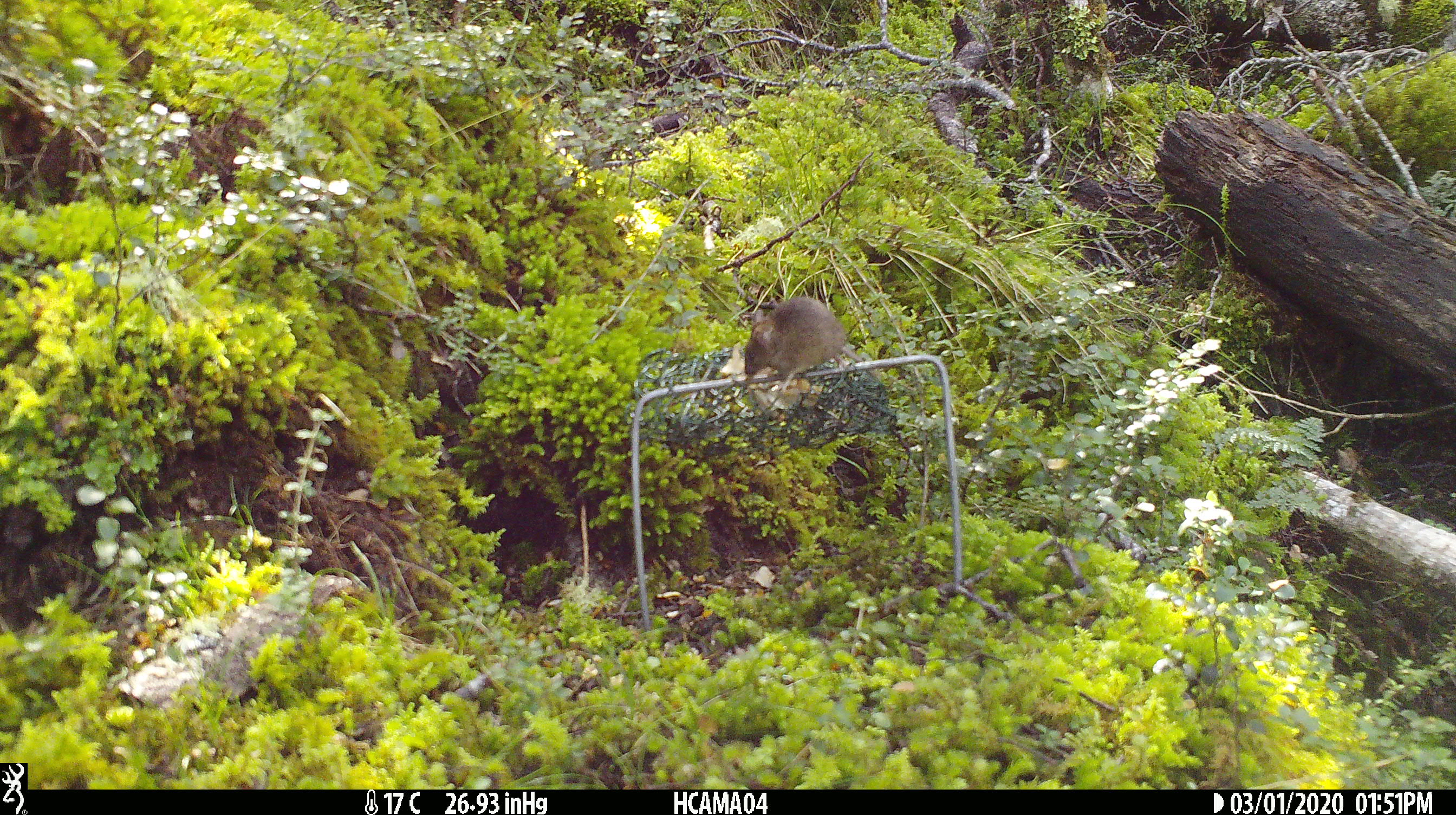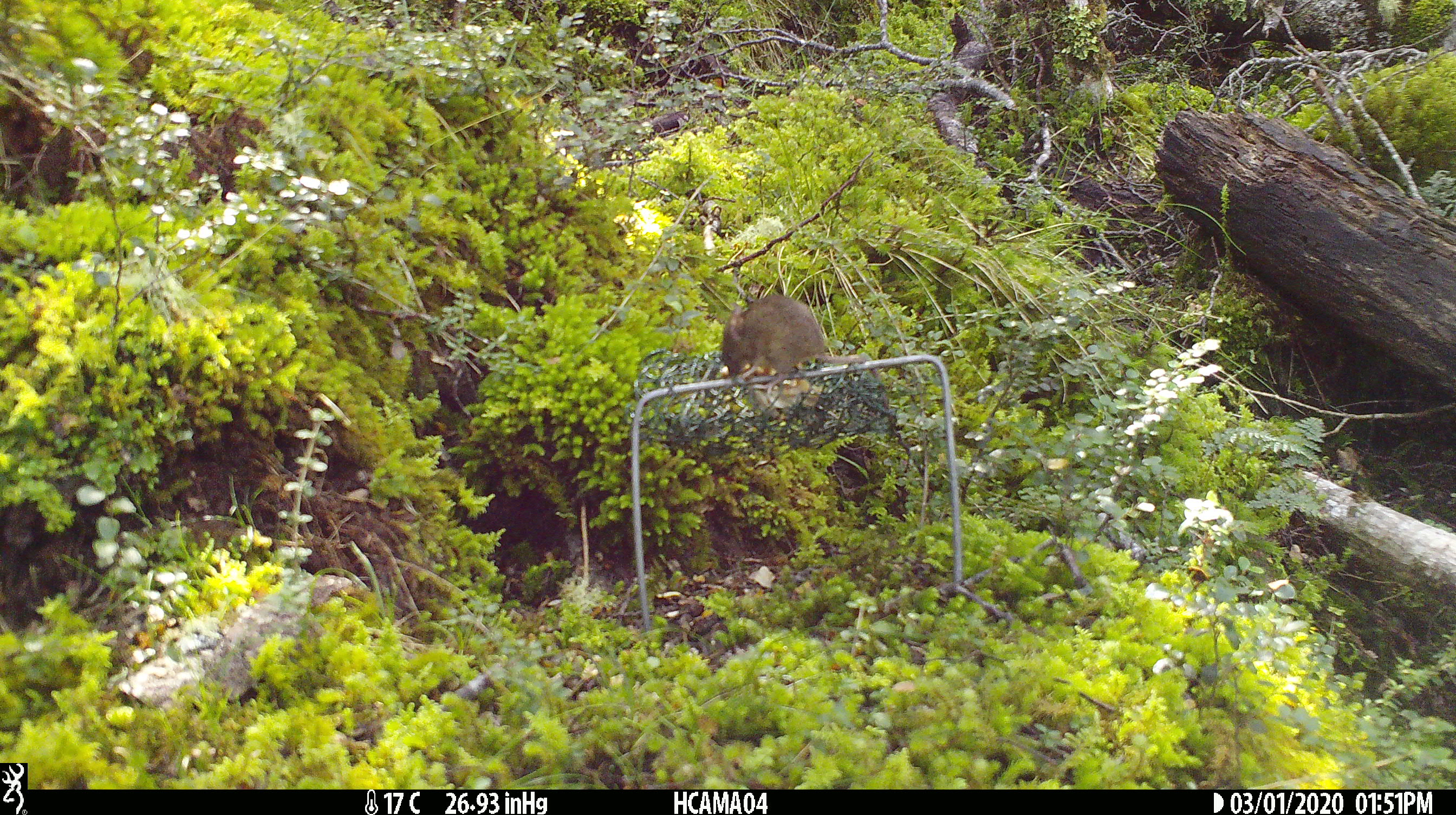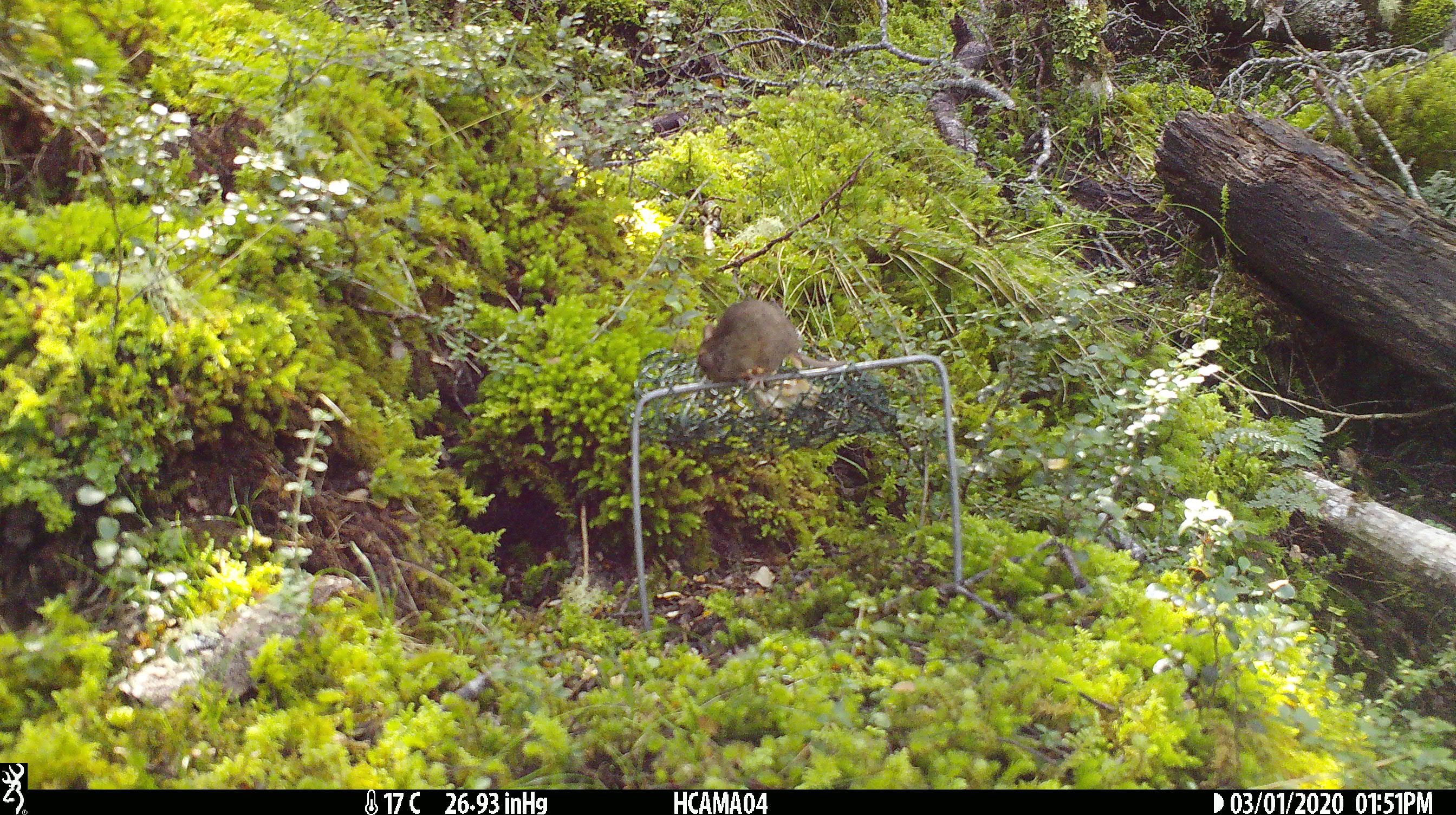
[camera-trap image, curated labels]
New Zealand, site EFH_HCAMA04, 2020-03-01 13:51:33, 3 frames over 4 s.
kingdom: Animalia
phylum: Chordata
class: Mammalia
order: Rodentia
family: Muridae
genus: Mus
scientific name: Mus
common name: mouse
Mouse (Mus).